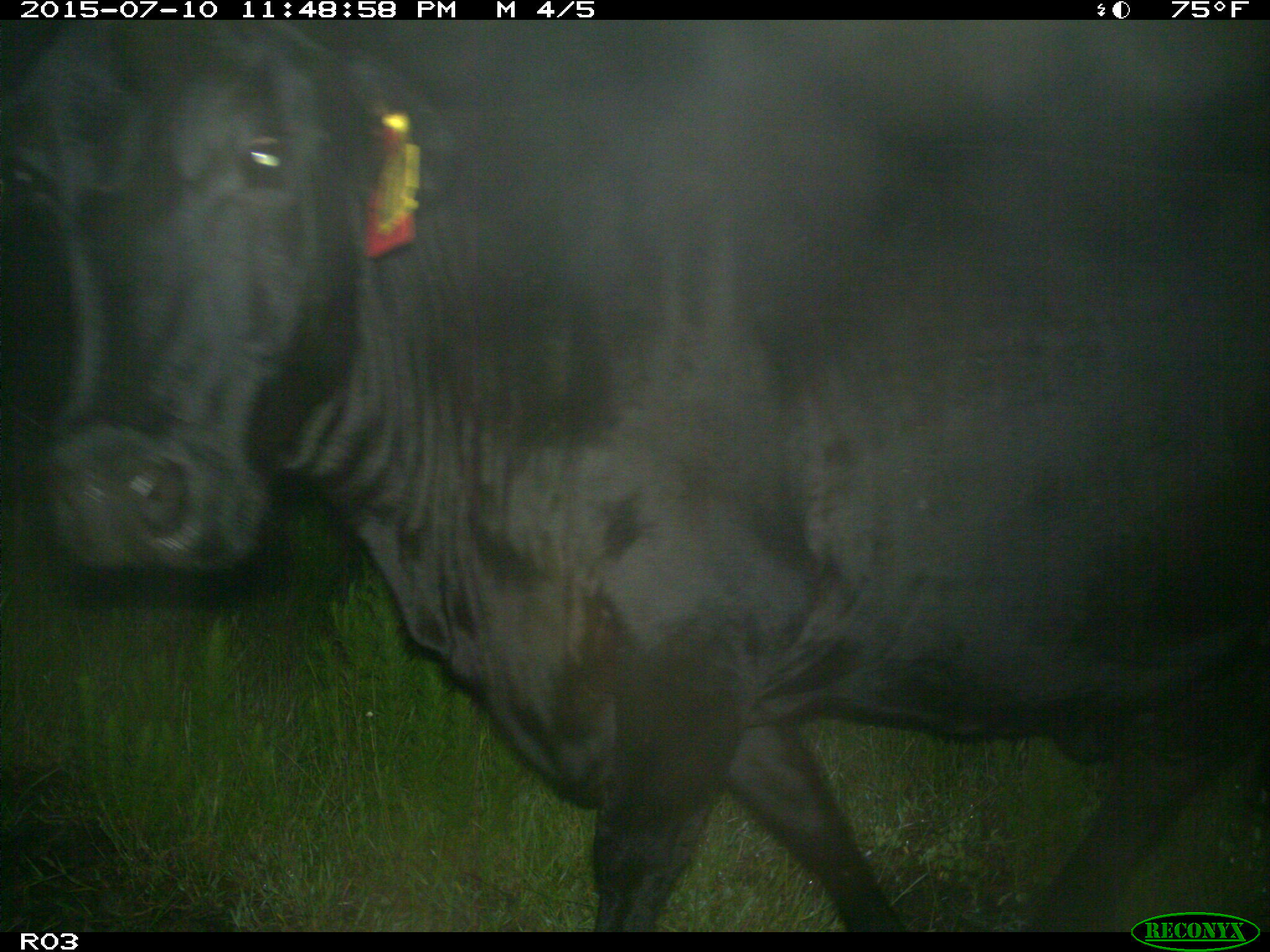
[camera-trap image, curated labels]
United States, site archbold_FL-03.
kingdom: Animalia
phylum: Chordata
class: Mammalia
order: Artiodactyla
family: Bovidae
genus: Bos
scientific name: Bos taurus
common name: domestic cow